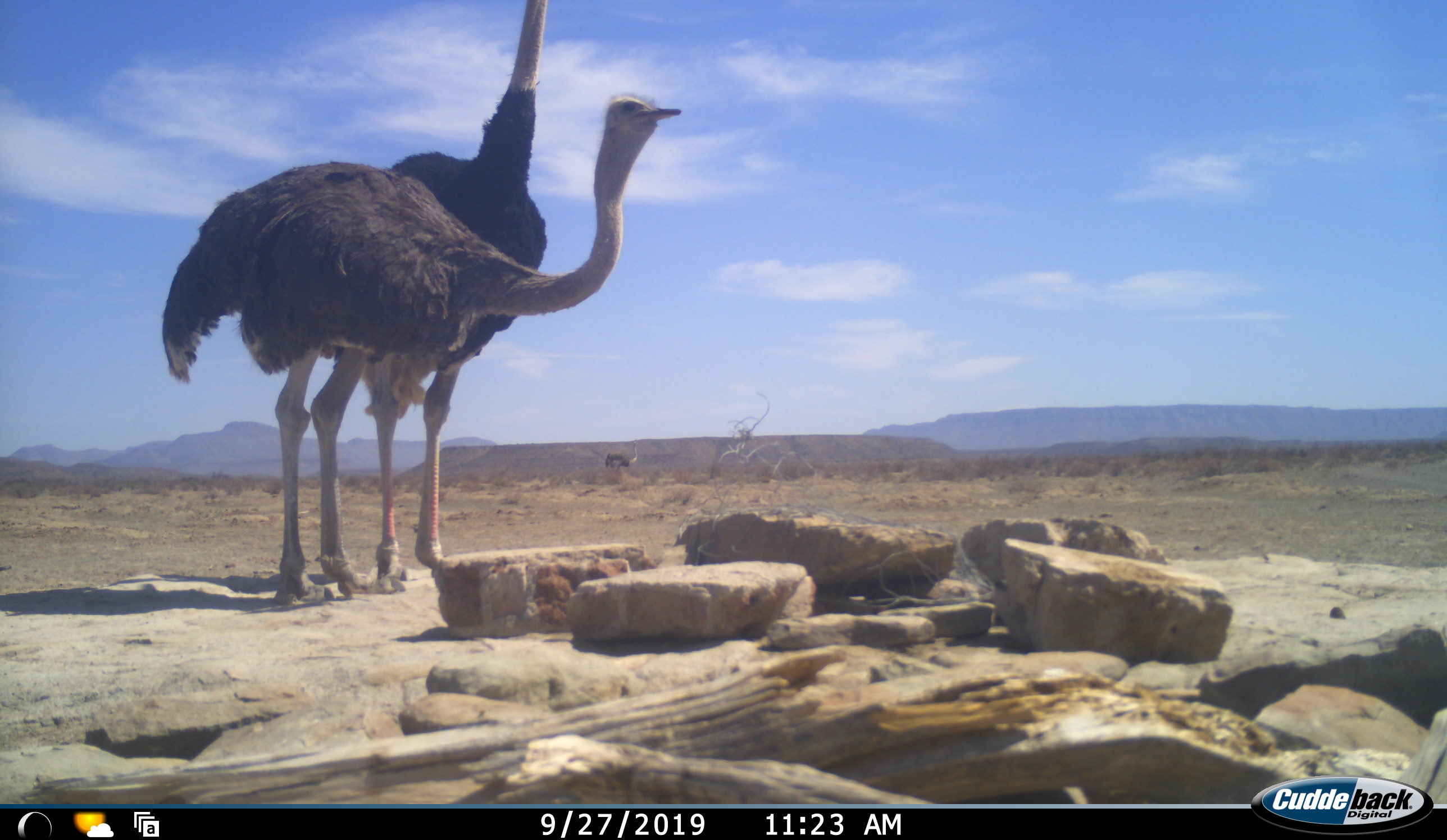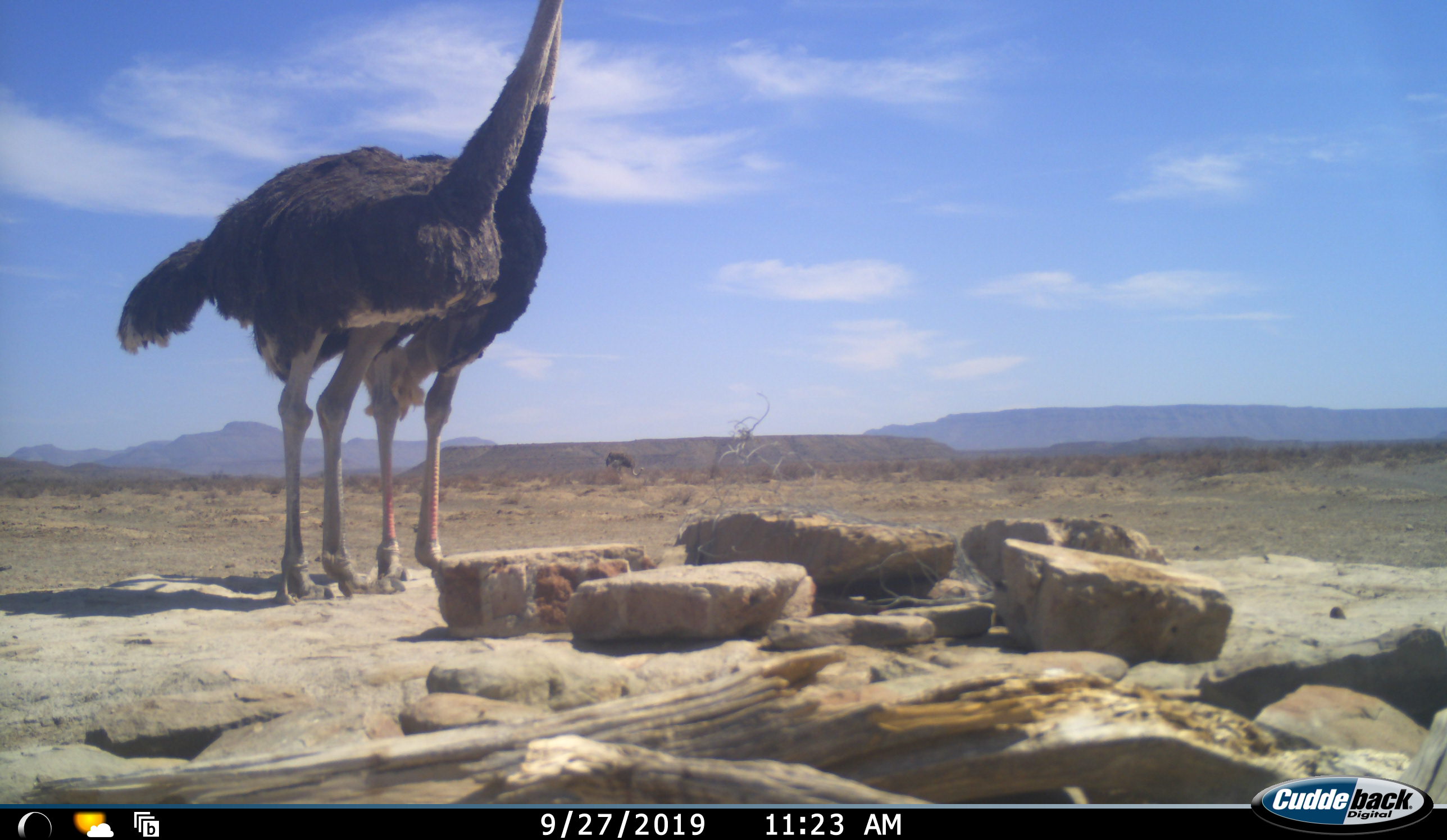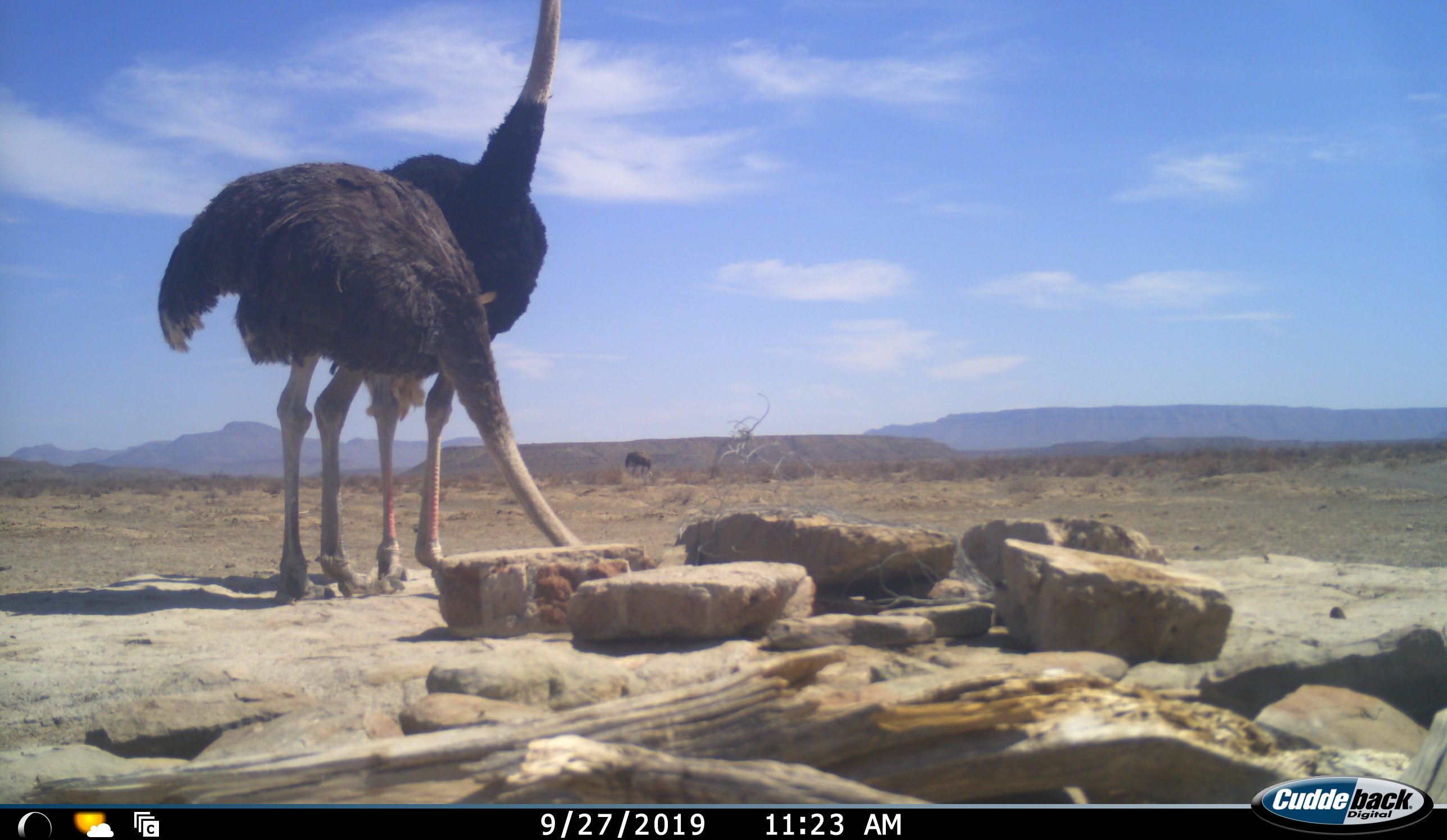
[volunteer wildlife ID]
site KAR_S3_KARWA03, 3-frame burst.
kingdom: Animalia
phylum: Chordata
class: Aves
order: Struthioniformes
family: Struthionidae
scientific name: Struthionidae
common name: ostrich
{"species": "ostrich (Struthionidae)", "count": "3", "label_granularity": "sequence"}